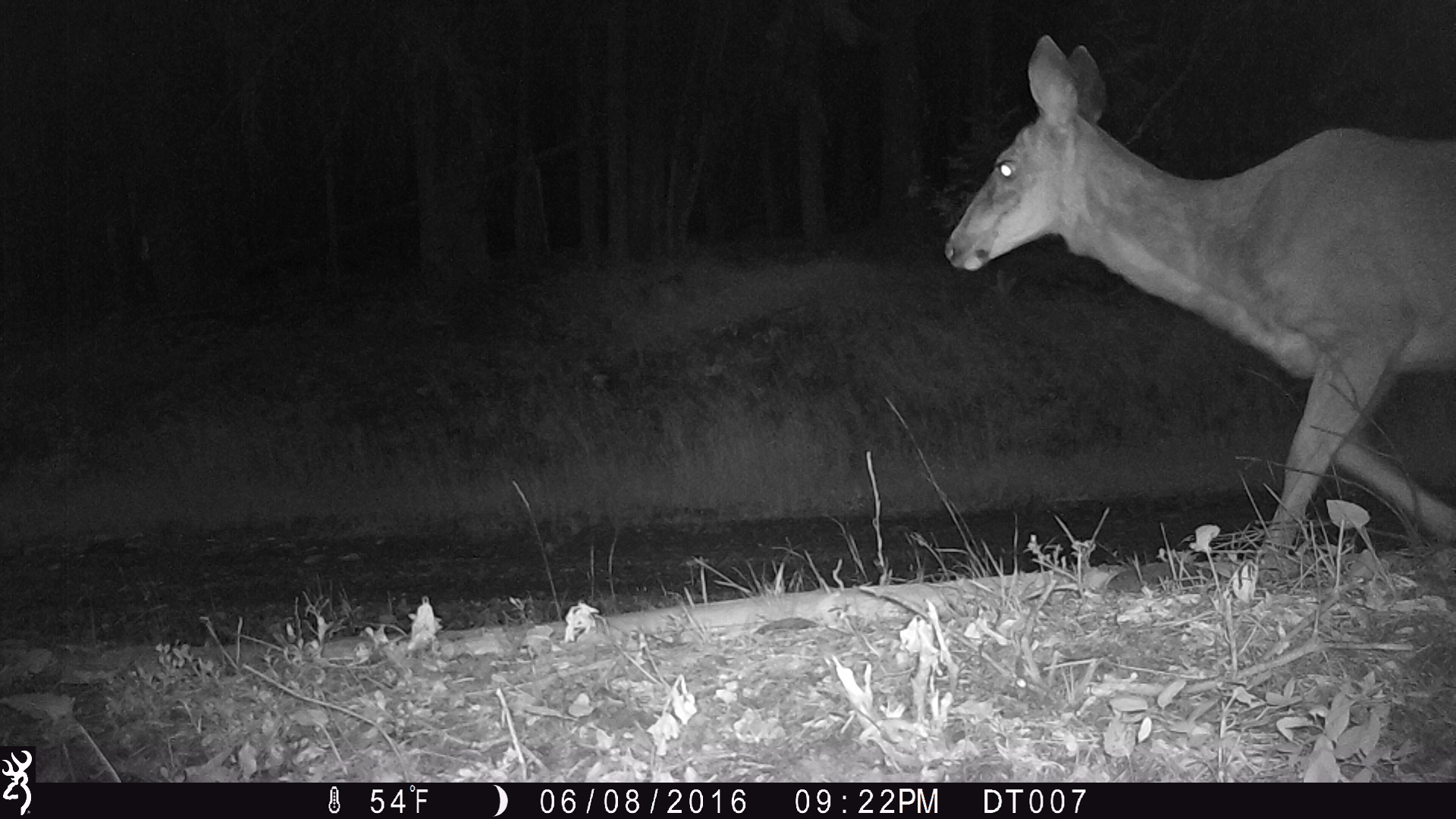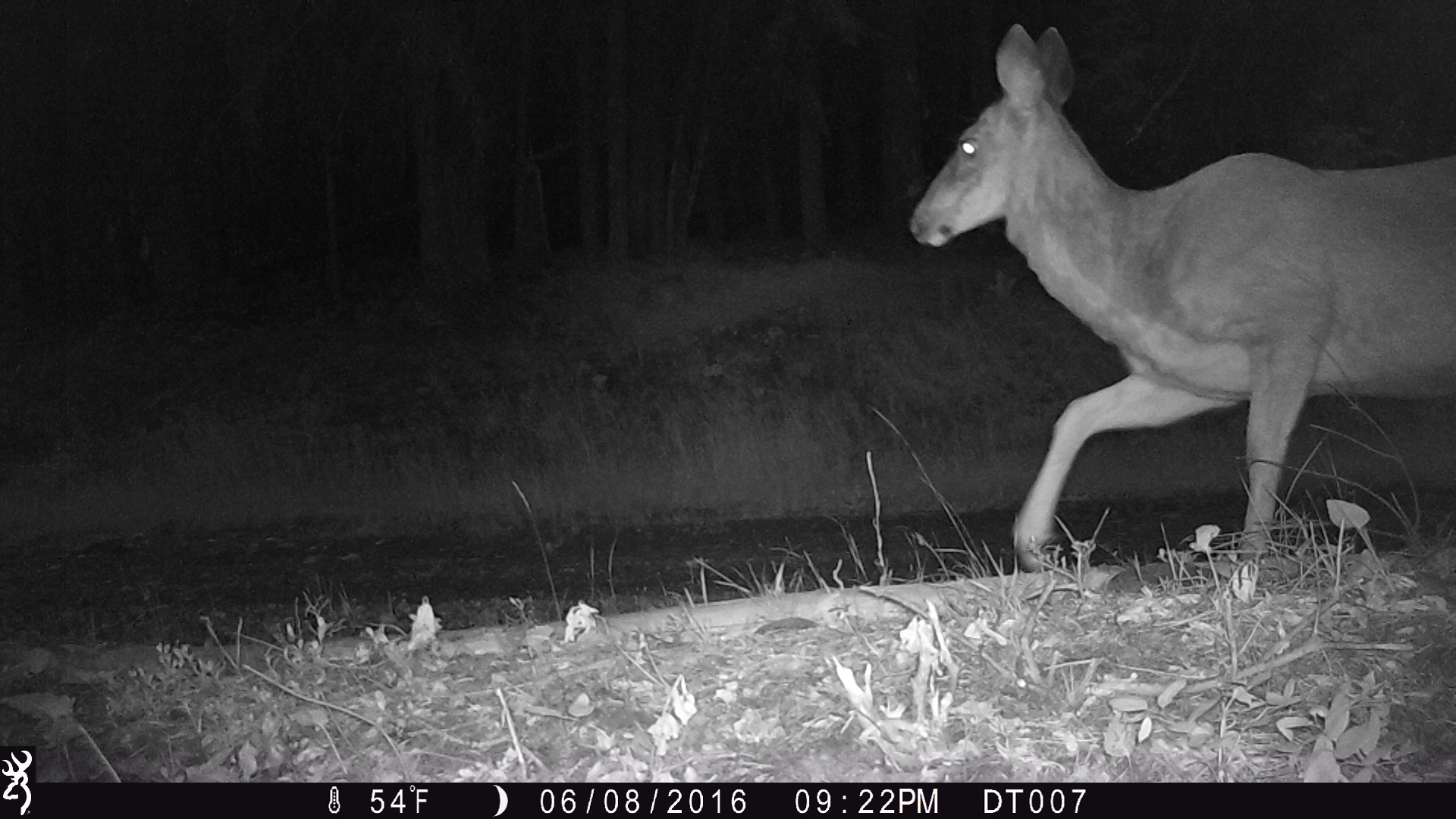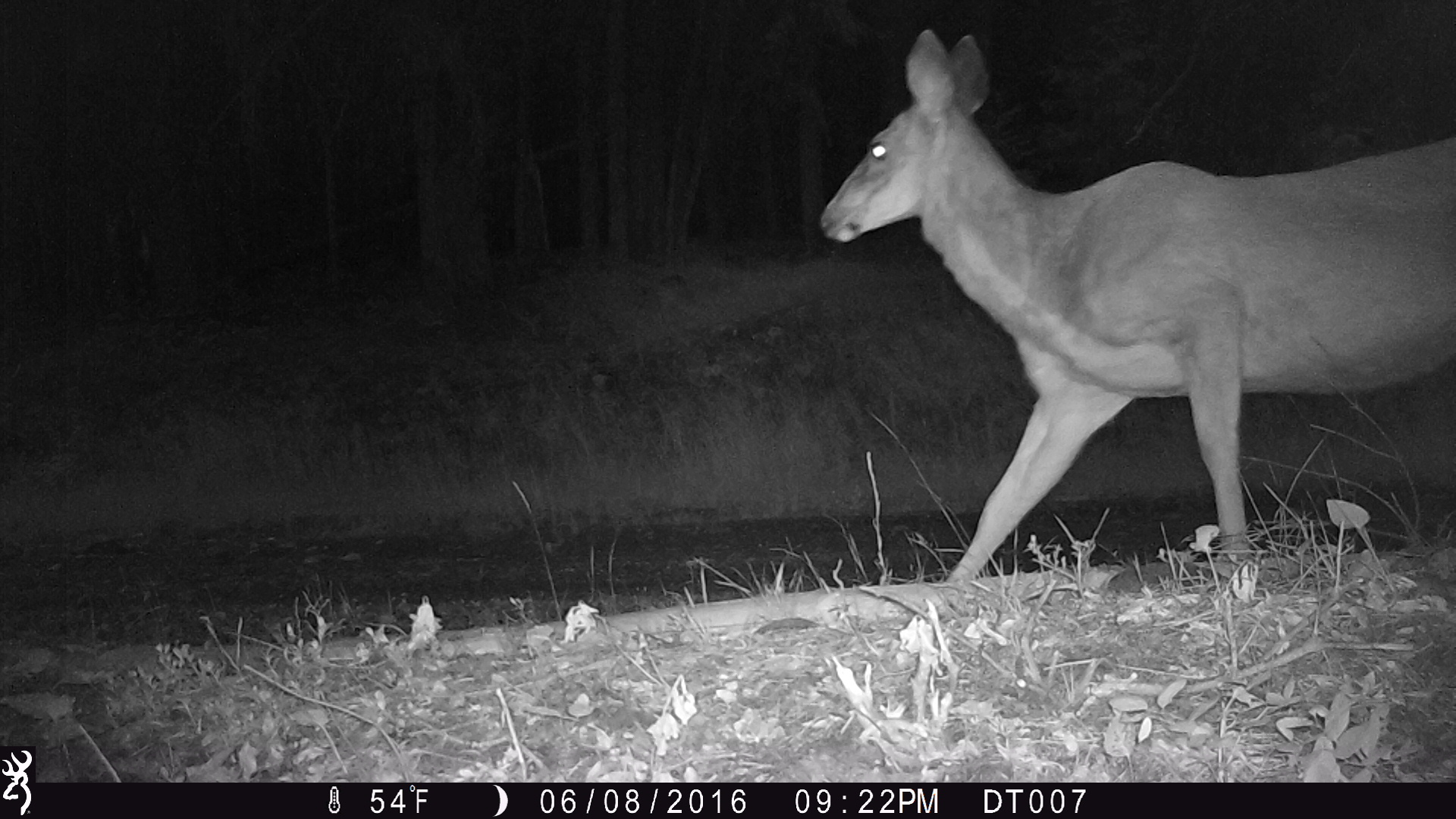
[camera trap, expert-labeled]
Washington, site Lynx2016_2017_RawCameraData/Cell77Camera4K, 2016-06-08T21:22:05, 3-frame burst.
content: unidentified animal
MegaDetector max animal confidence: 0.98